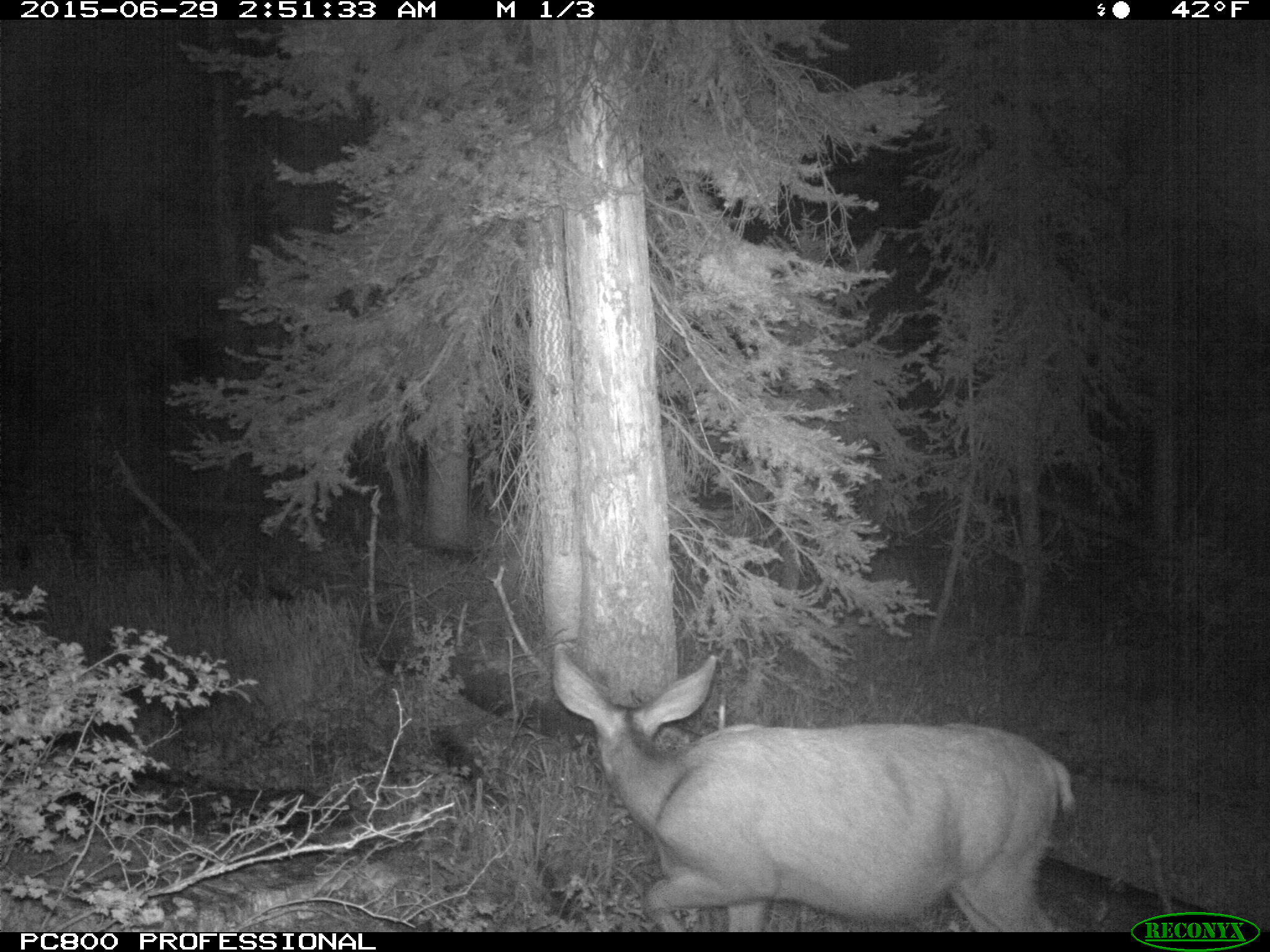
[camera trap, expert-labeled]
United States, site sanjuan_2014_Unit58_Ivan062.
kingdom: Animalia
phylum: Chordata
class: Mammalia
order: Artiodactyla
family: Cervidae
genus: Odocoileus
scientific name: Odocoileus hemionus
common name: mule deer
Odocoileus hemionus (mule deer).